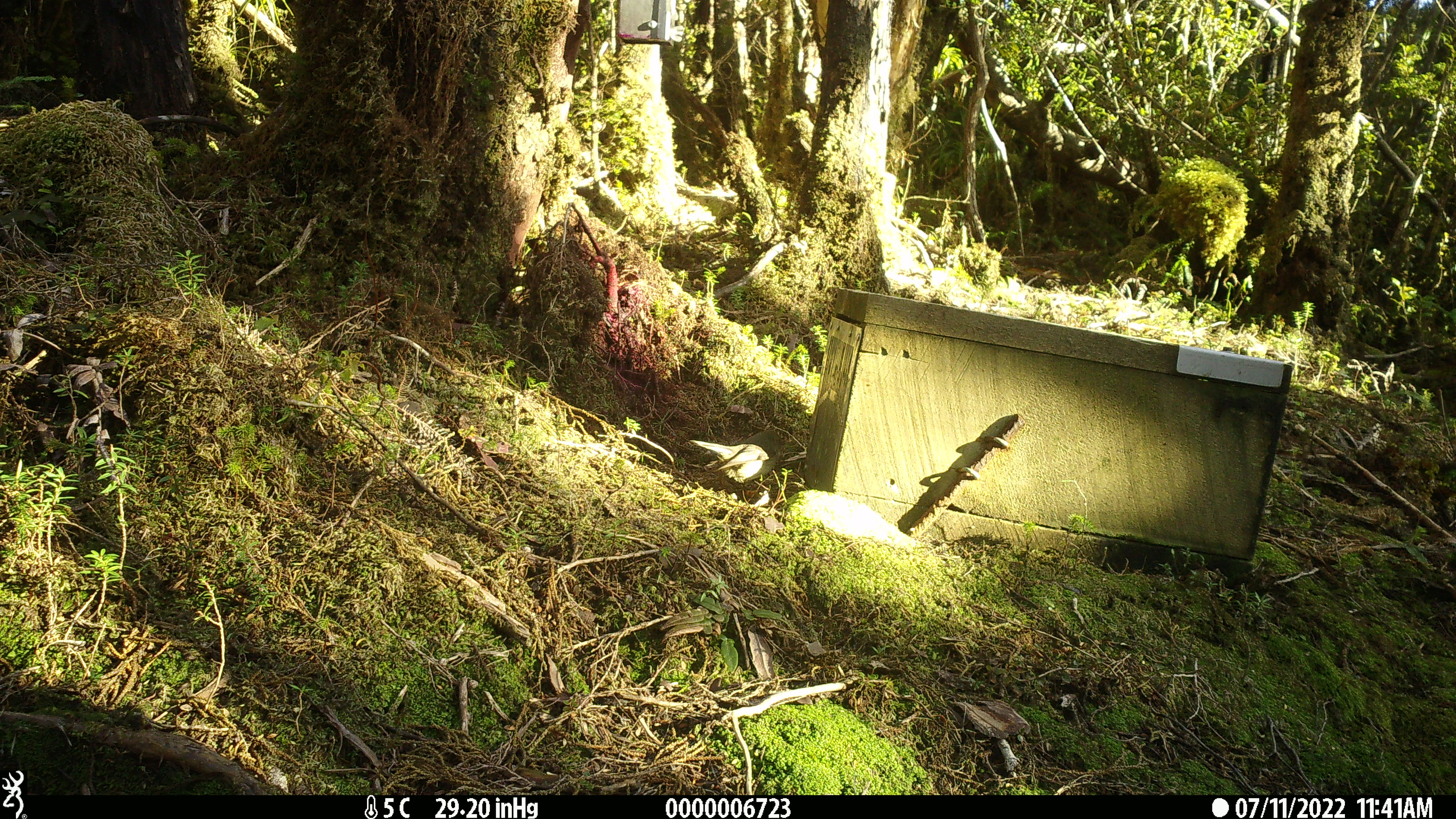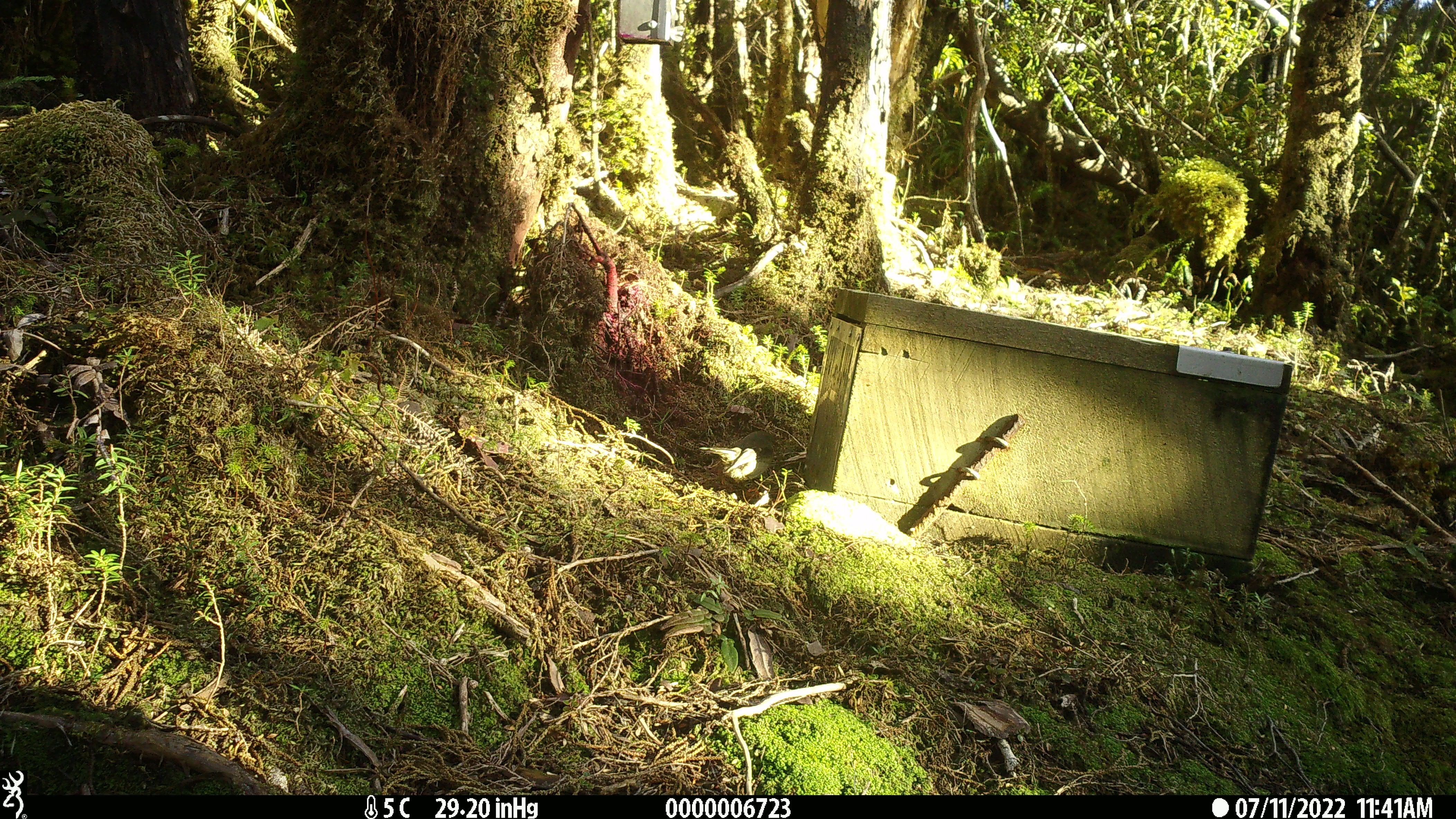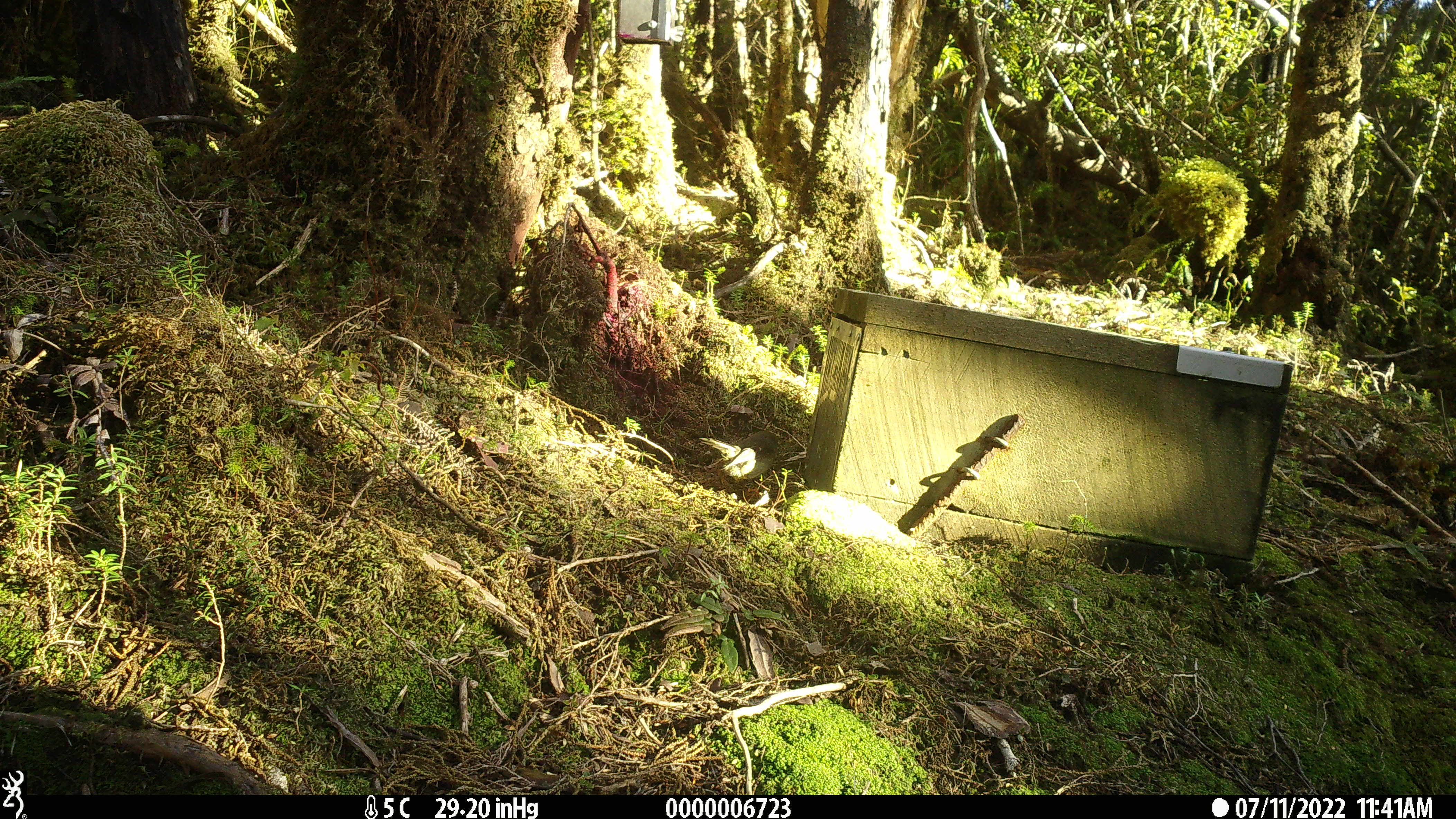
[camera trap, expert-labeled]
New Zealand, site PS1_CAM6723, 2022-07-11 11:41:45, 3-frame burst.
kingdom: Animalia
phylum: Chordata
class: Aves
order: Passeriformes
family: Petroicidae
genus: Petroica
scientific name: Petroica macrocephala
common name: tomtit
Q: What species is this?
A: Tomtit (Petroica macrocephala).